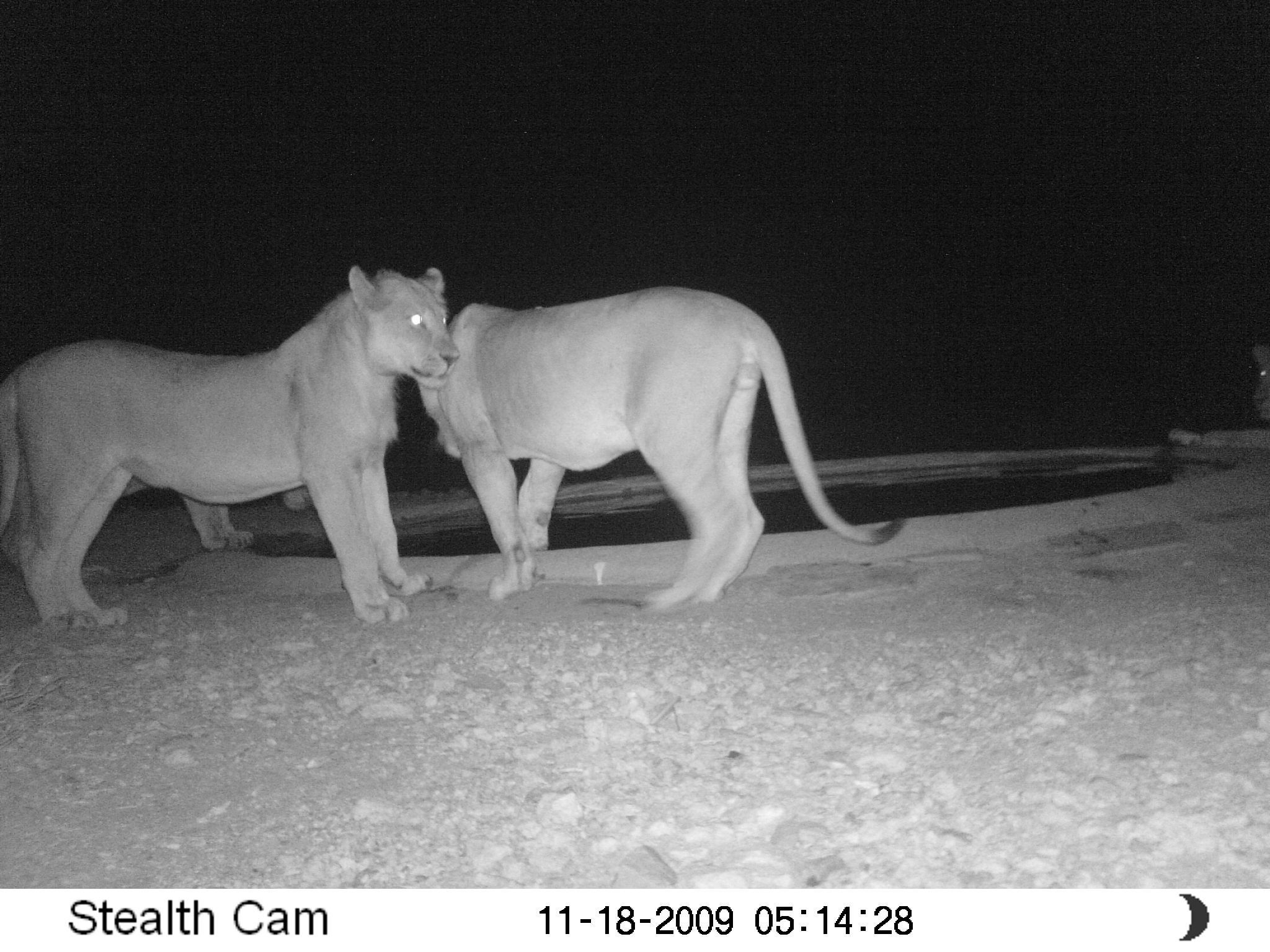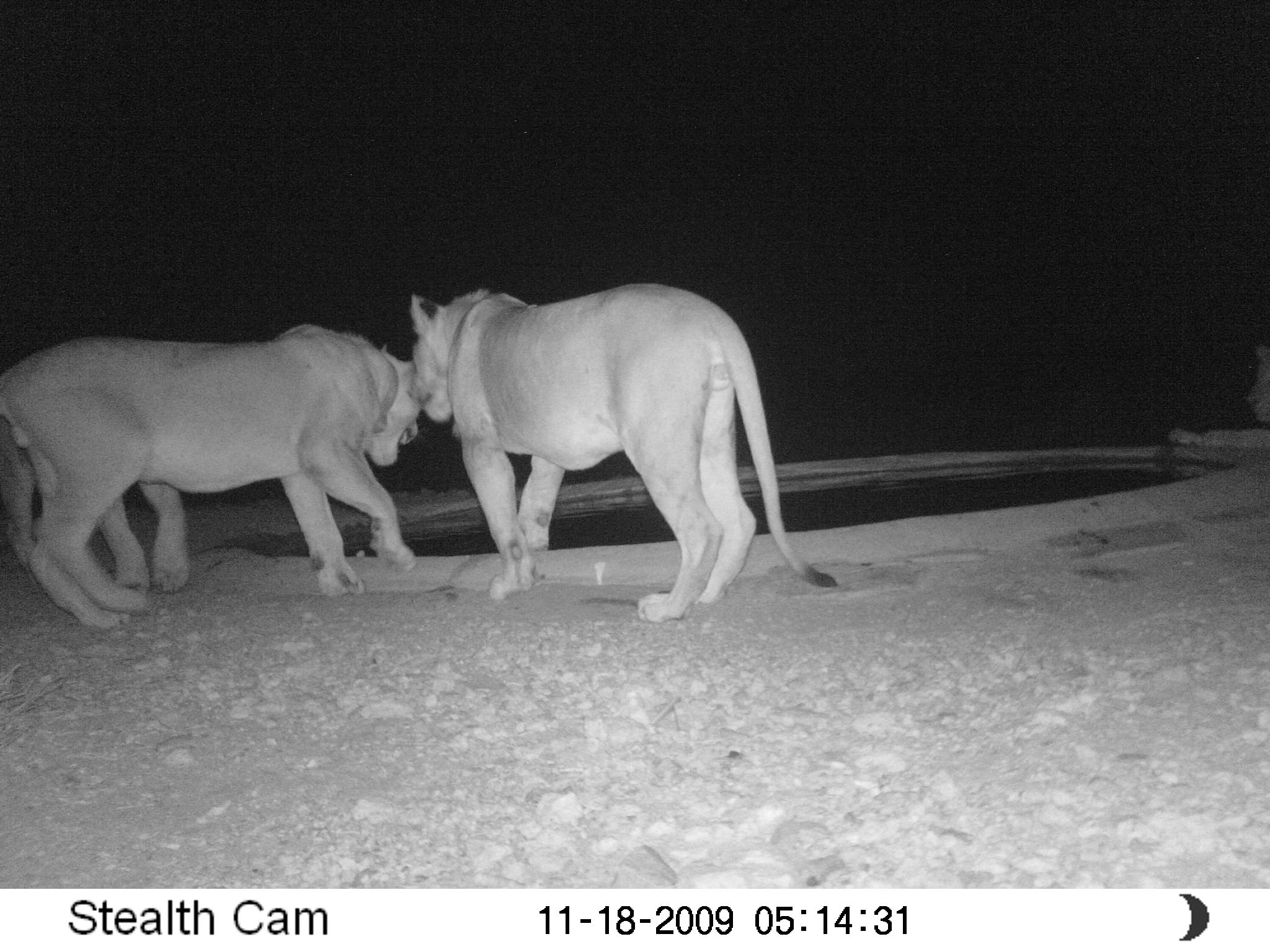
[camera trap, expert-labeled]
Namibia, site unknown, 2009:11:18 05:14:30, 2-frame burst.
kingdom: Animalia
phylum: Chordata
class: Mammalia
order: Carnivora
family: Felidae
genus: Panthera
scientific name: Panthera leo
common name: lion